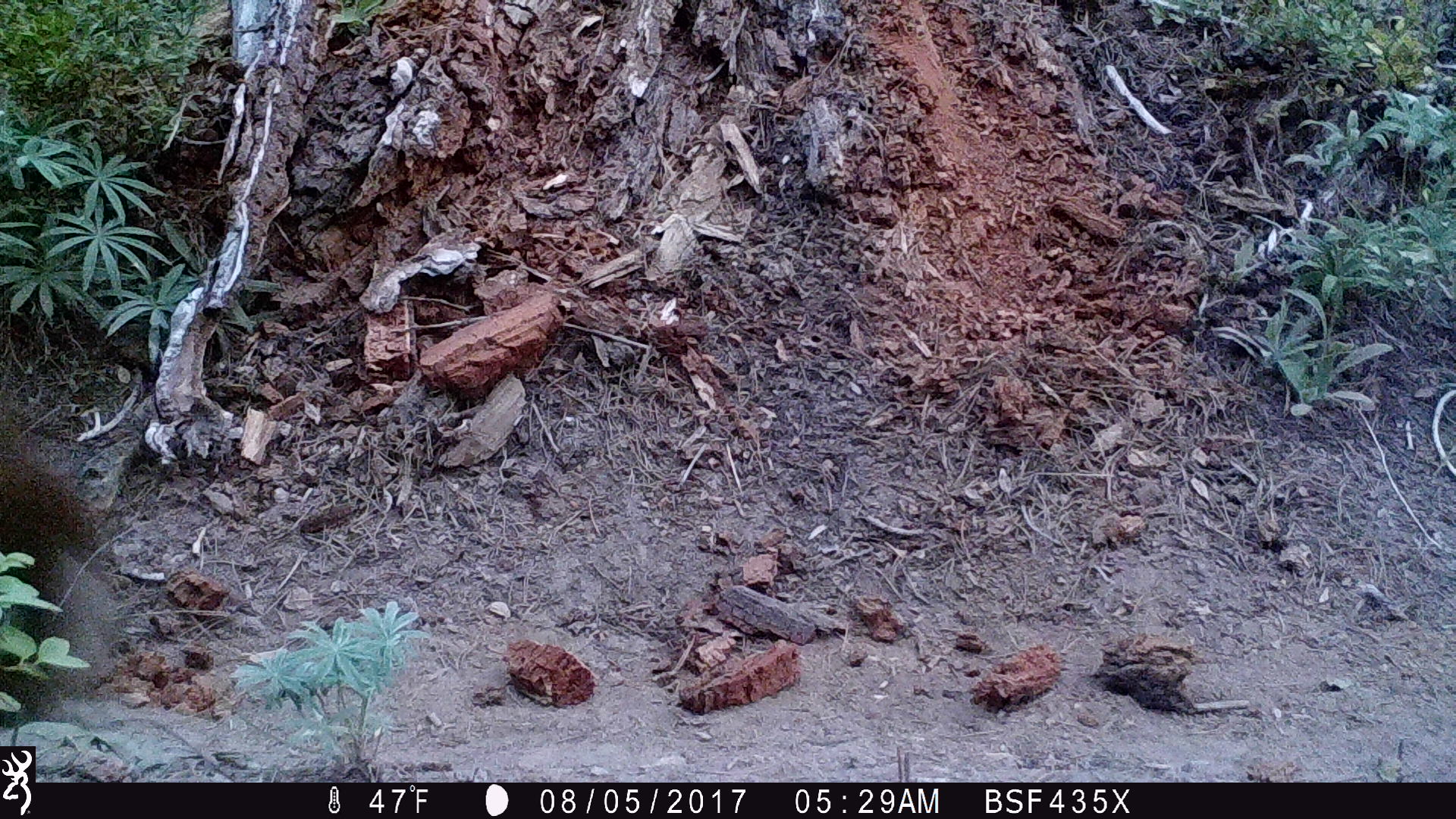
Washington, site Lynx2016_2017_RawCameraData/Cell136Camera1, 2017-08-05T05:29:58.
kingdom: Animalia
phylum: Chordata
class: Mammalia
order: Carnivora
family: Ursidae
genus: Ursus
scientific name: Ursus americanus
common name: american black bear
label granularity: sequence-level